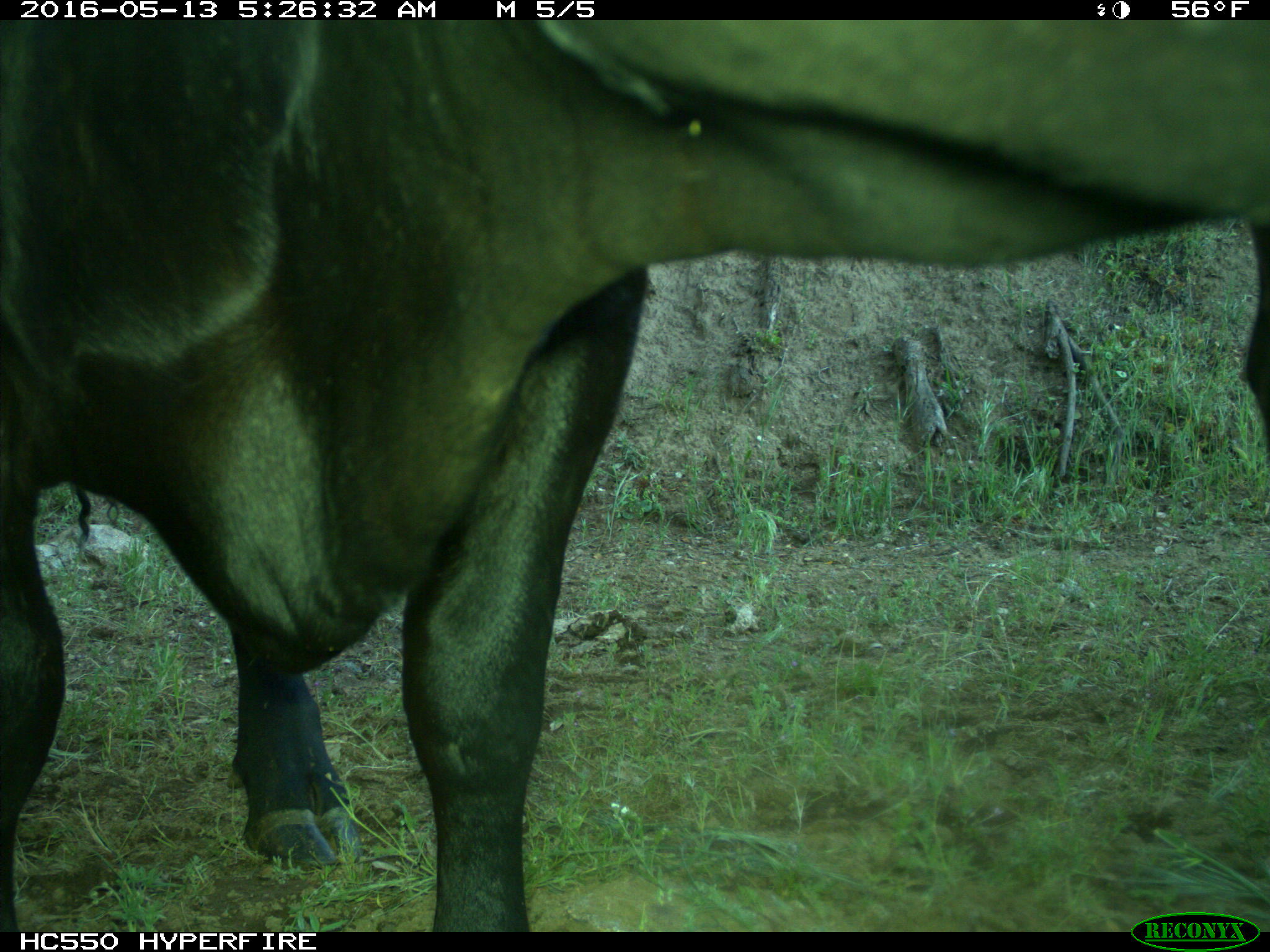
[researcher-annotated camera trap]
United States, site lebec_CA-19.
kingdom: Animalia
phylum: Chordata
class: Mammalia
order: Artiodactyla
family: Bovidae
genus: Bos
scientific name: Bos taurus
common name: domestic cow